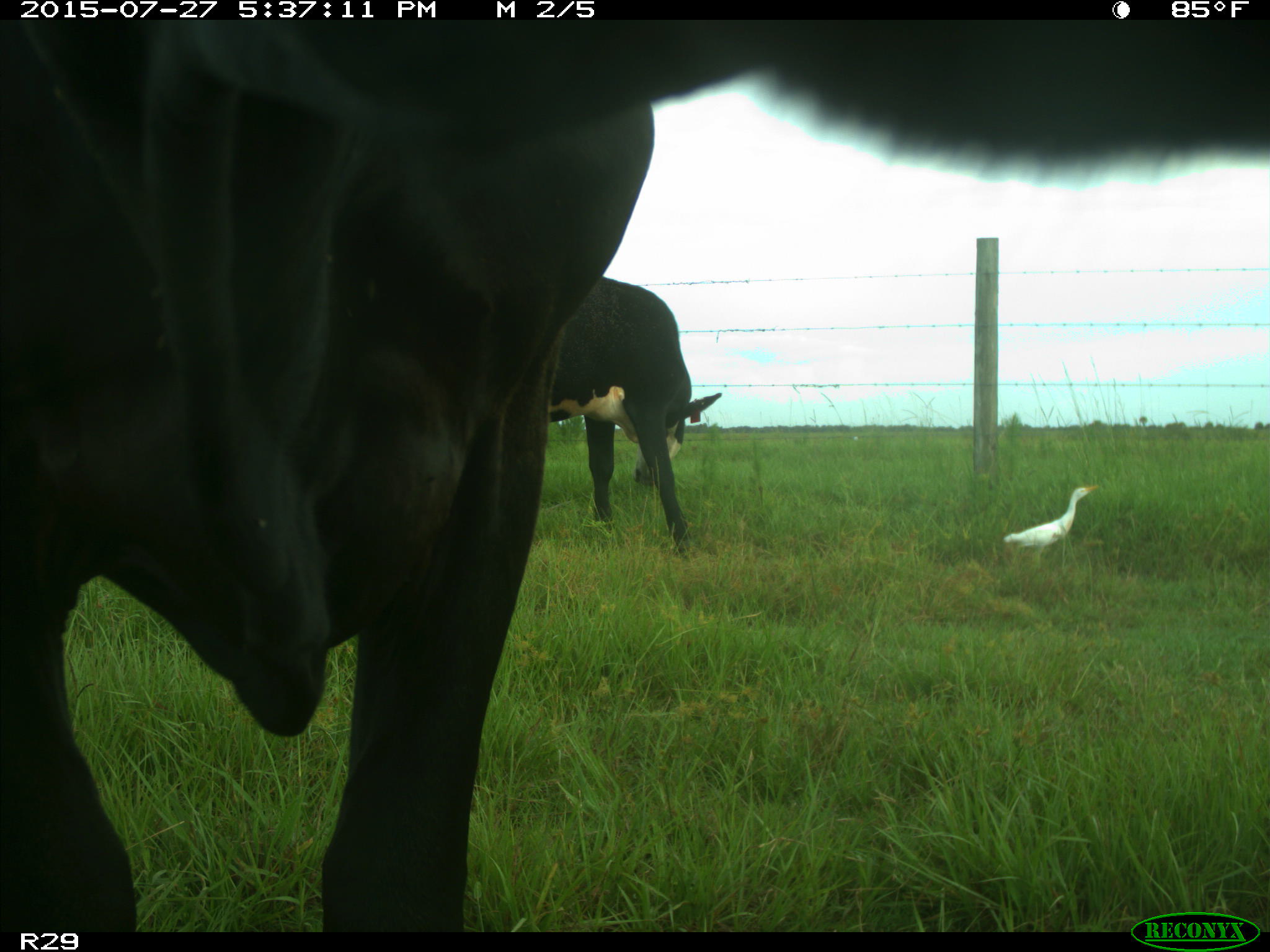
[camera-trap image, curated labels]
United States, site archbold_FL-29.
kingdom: Animalia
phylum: Chordata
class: Mammalia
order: Artiodactyla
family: Bovidae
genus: Bos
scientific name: Bos taurus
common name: domestic cow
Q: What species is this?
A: Bos taurus (domestic cow).